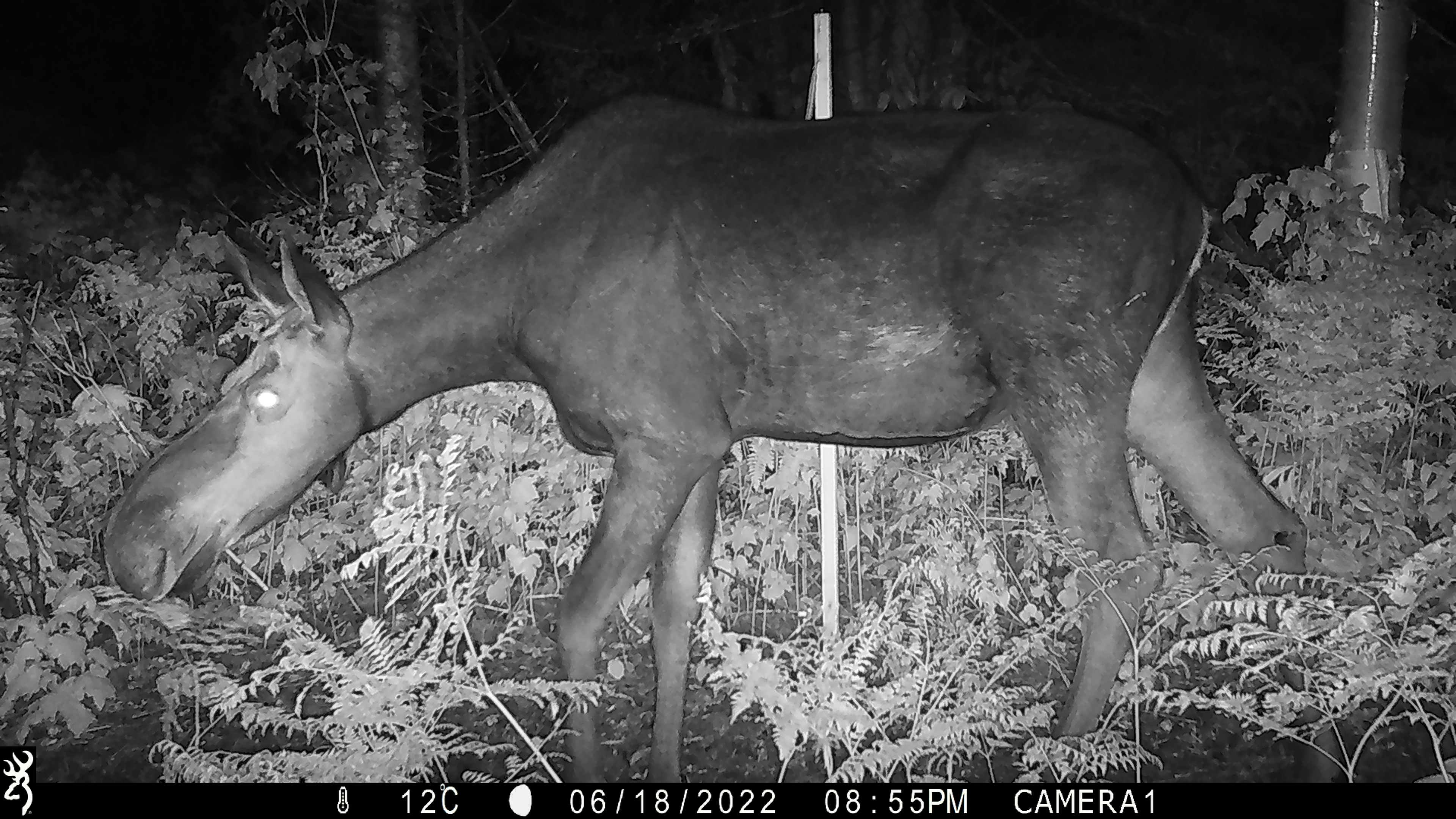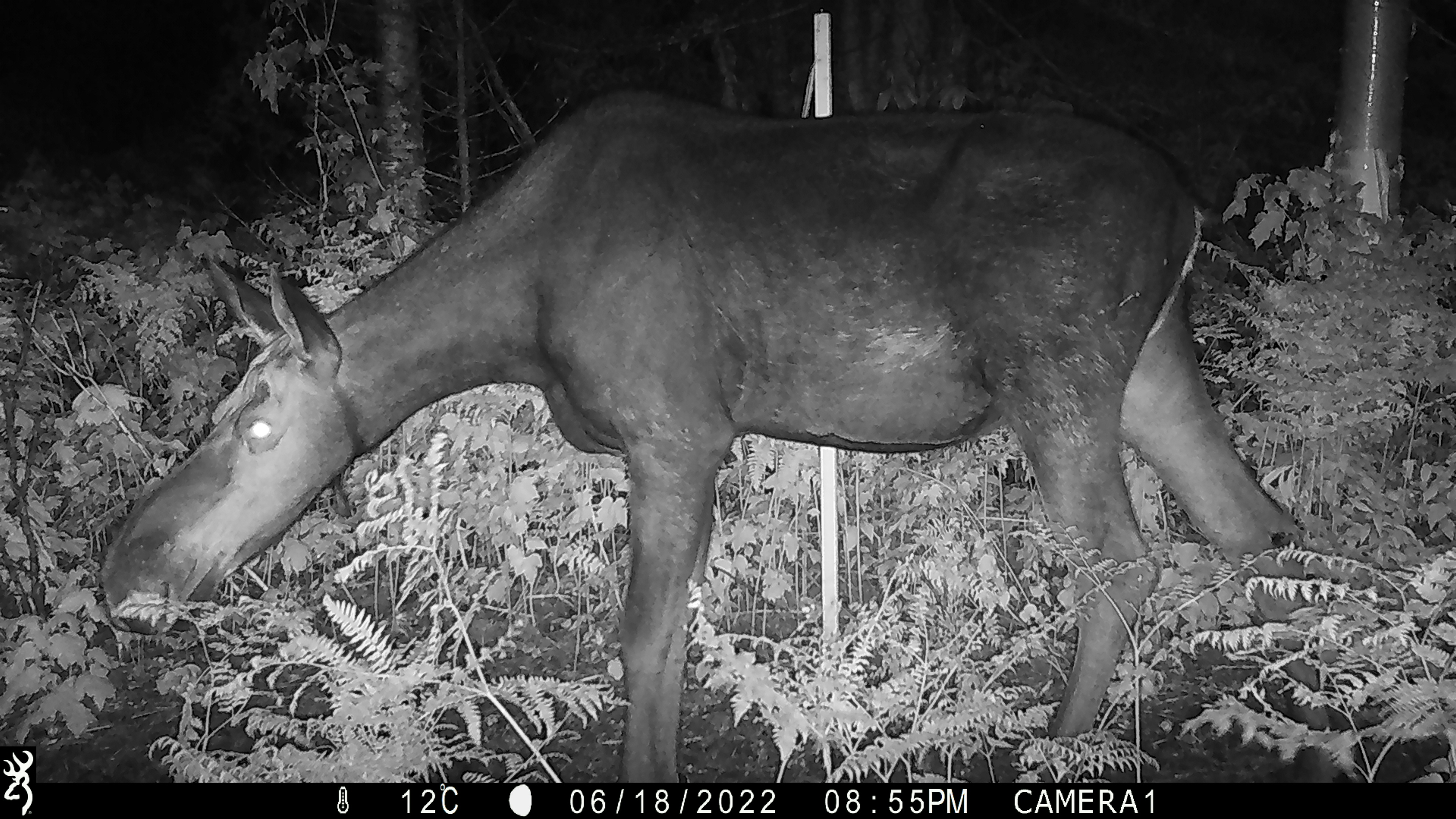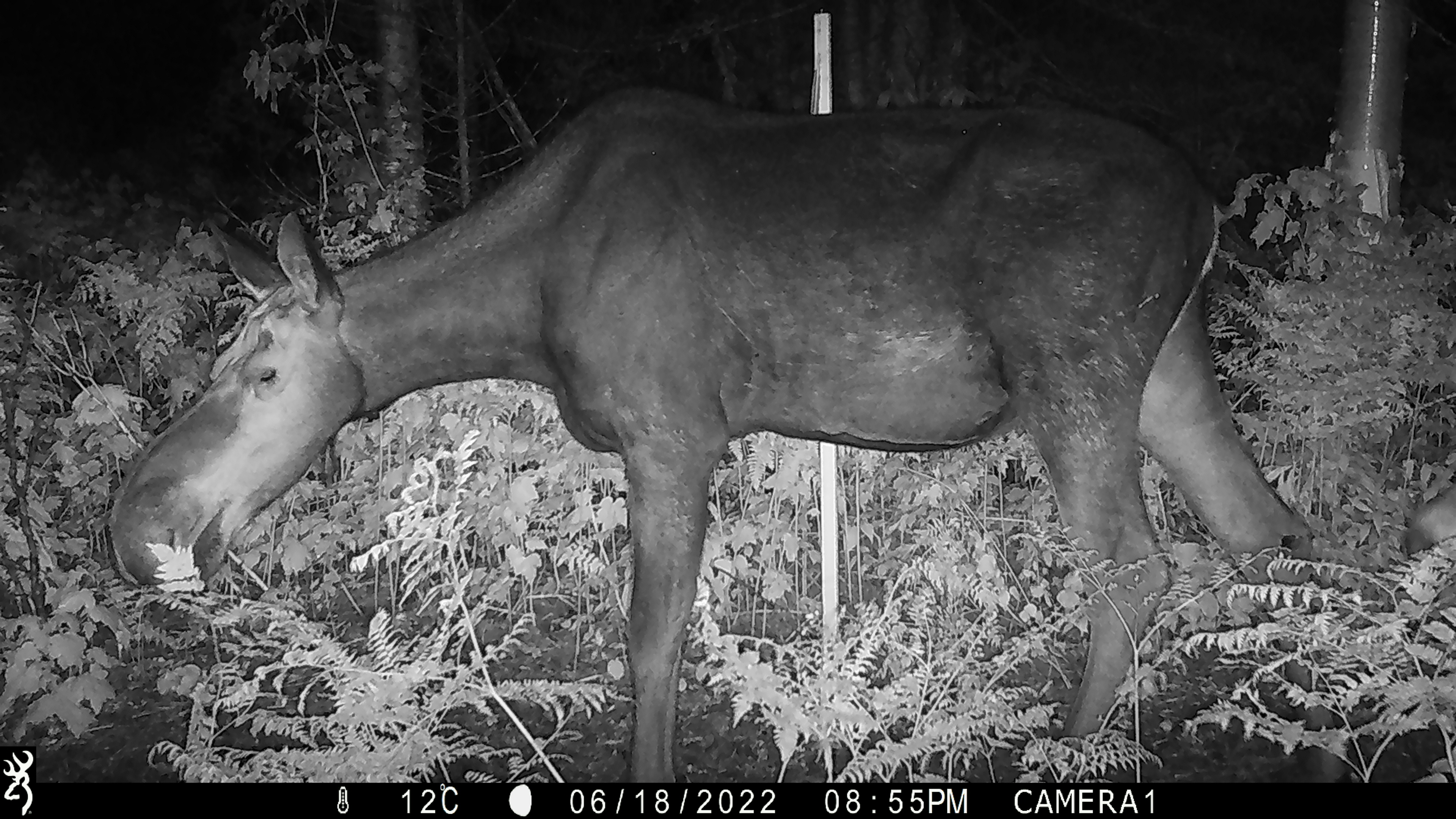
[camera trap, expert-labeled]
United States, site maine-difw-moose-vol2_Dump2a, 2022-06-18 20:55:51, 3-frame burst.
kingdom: Animalia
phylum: Chordata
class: Mammalia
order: Artiodactyla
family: Cervidae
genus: Alces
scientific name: Alces alces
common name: moose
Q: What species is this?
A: Moose (Alces alces).